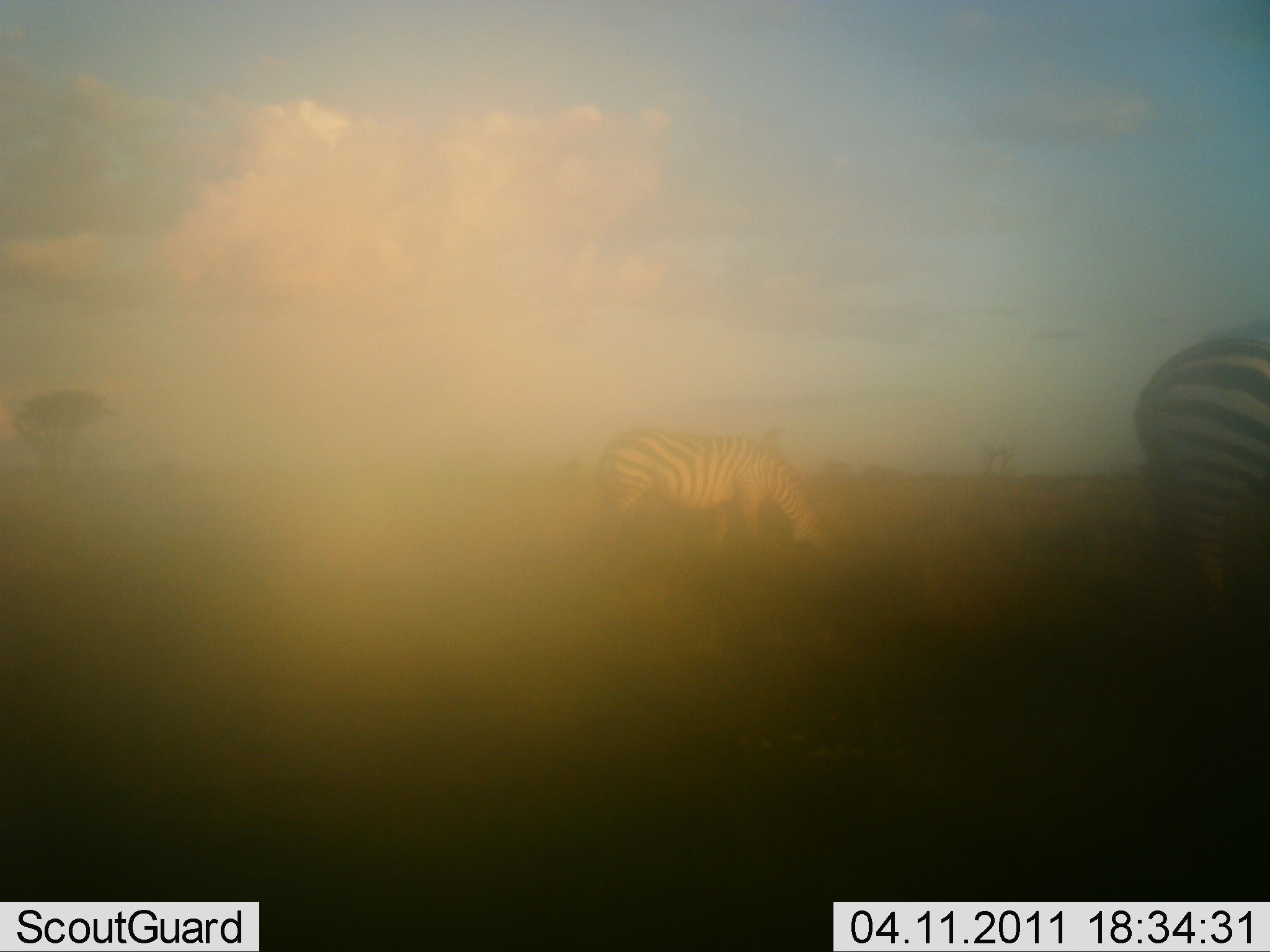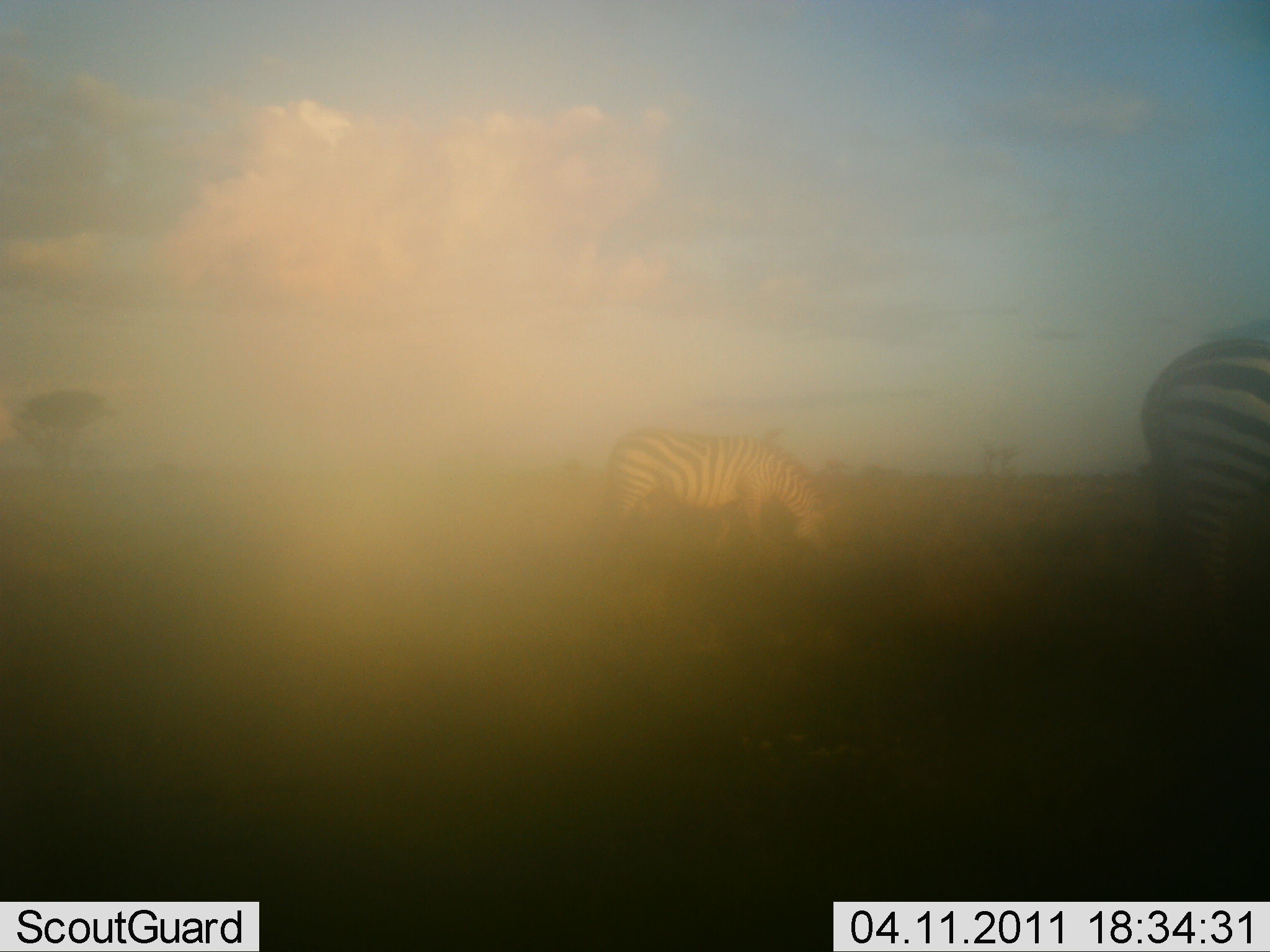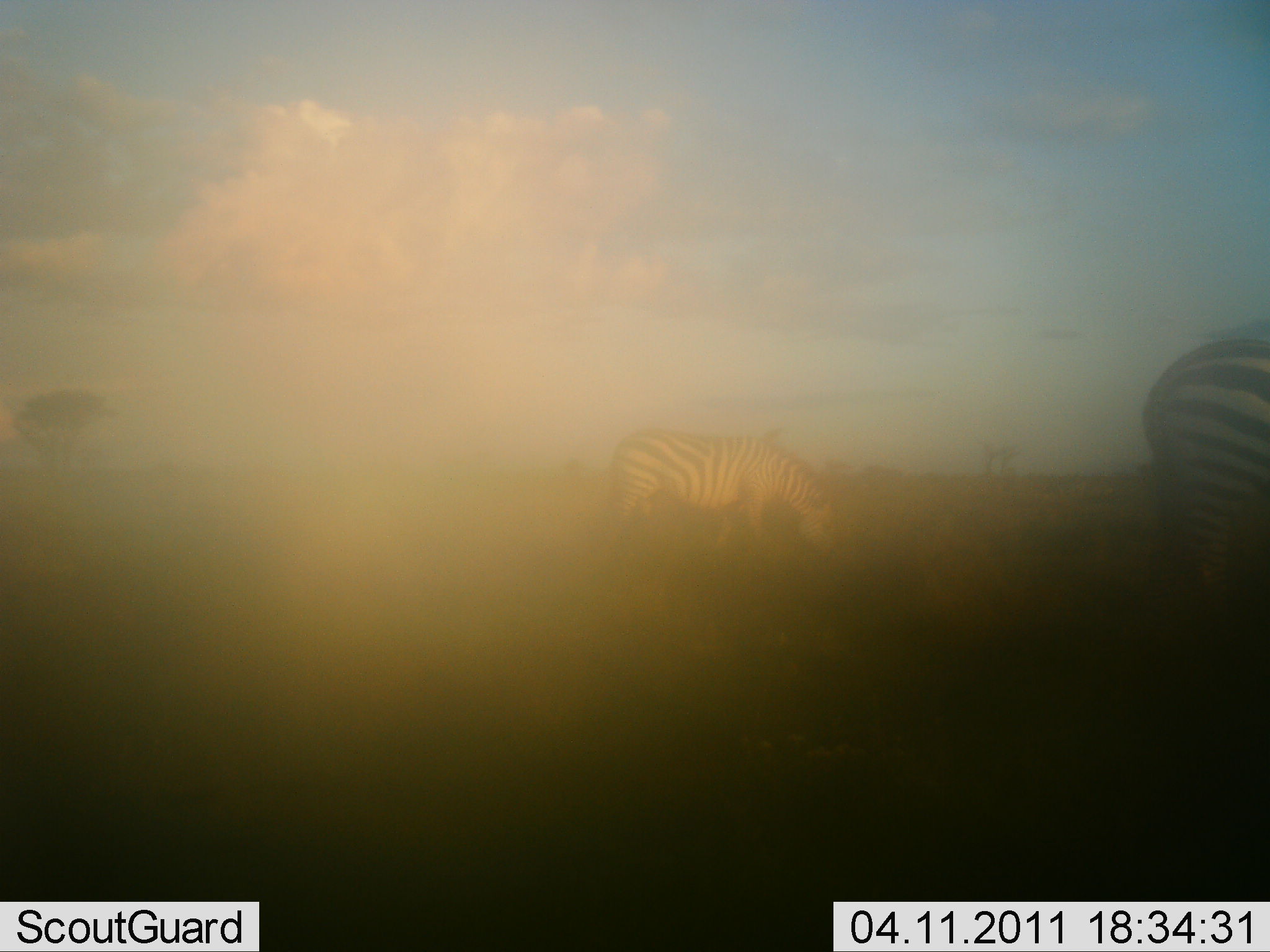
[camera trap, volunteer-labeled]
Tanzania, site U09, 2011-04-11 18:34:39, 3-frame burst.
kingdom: Animalia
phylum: Chordata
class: Mammalia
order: Perissodactyla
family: Equidae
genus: Equus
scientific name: Equus quagga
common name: plains zebra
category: zebra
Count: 2.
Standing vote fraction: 14%.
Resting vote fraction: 0%.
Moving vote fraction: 21%.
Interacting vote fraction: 0%.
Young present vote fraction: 0%.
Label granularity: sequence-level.